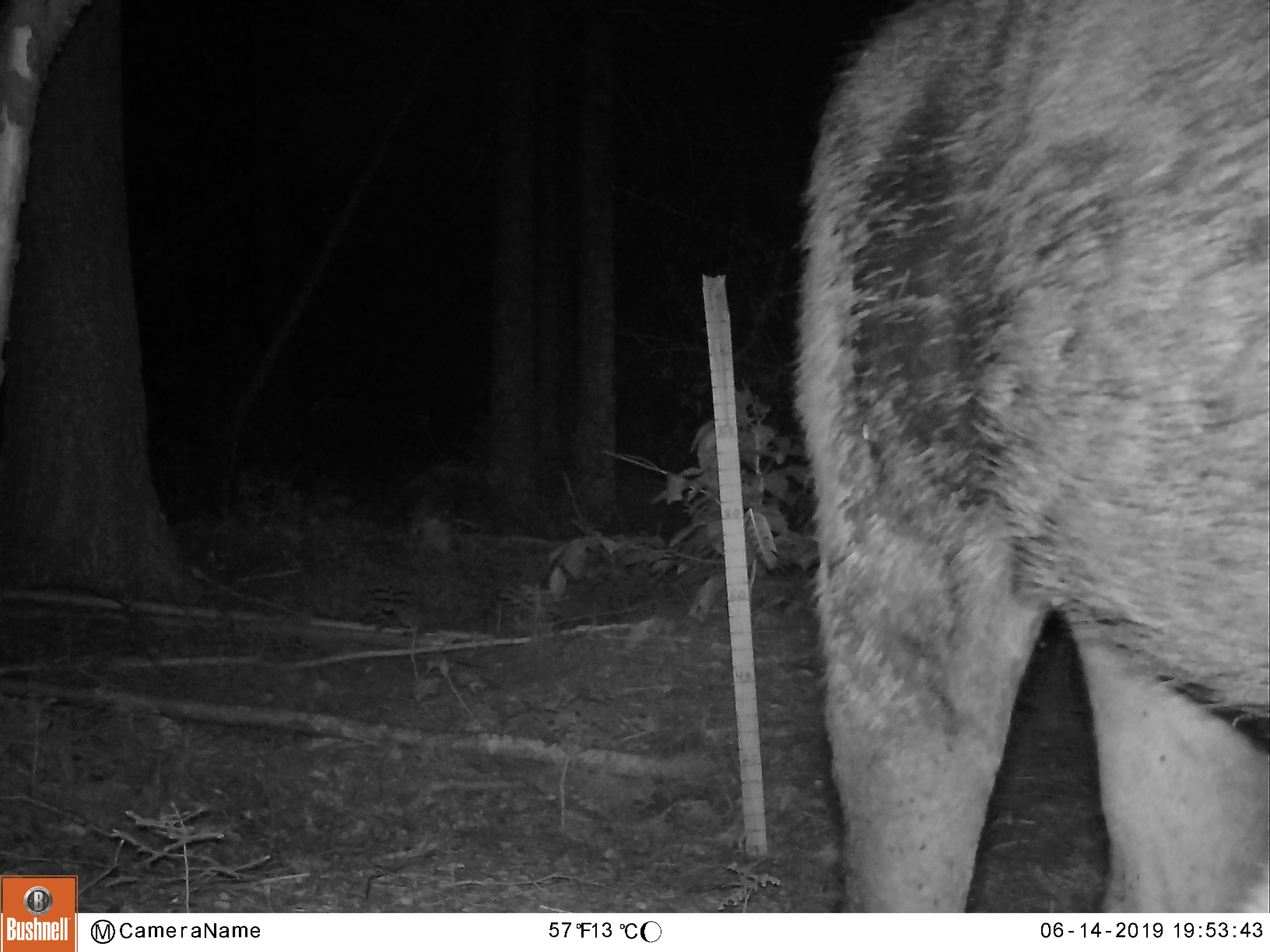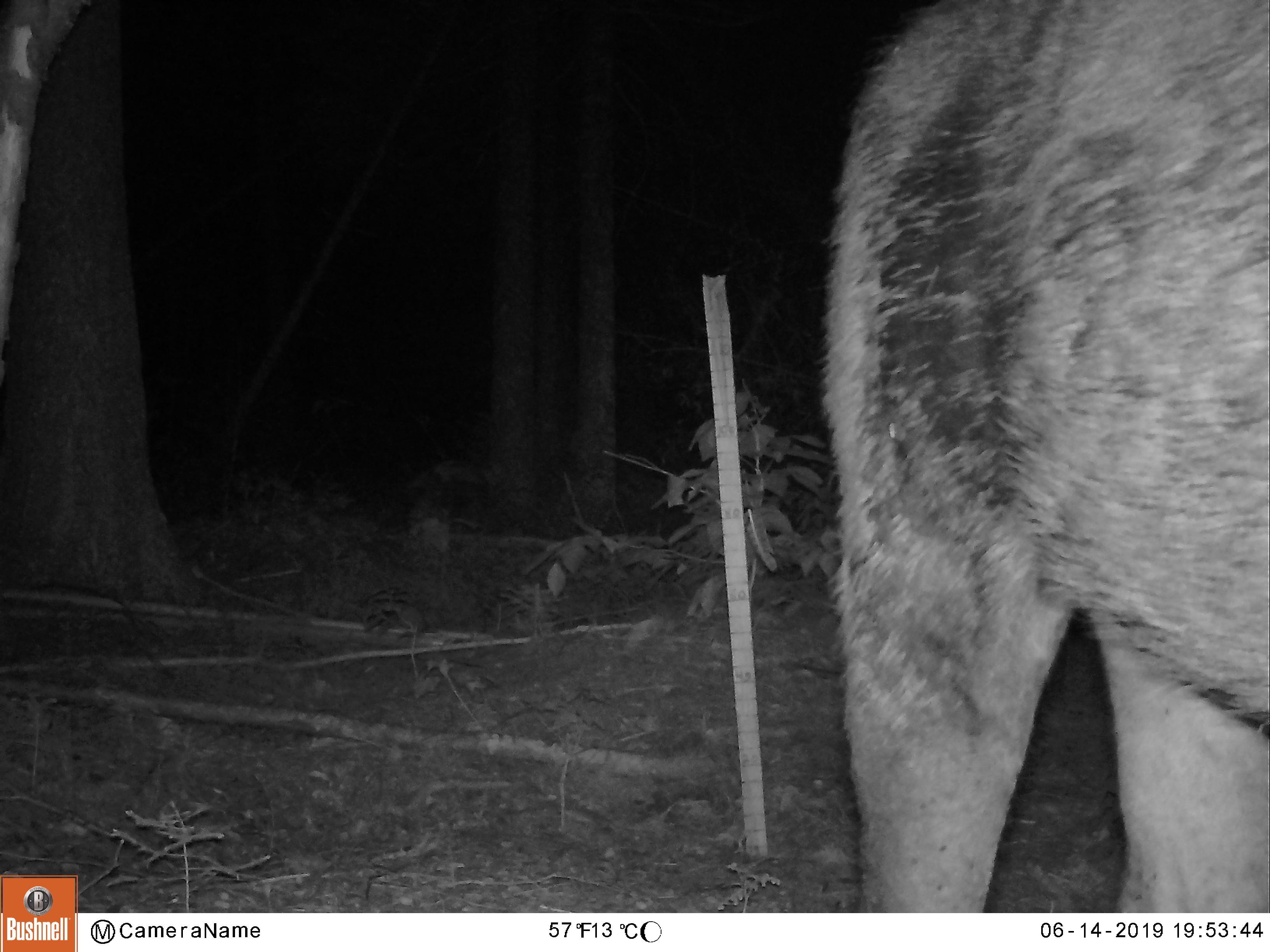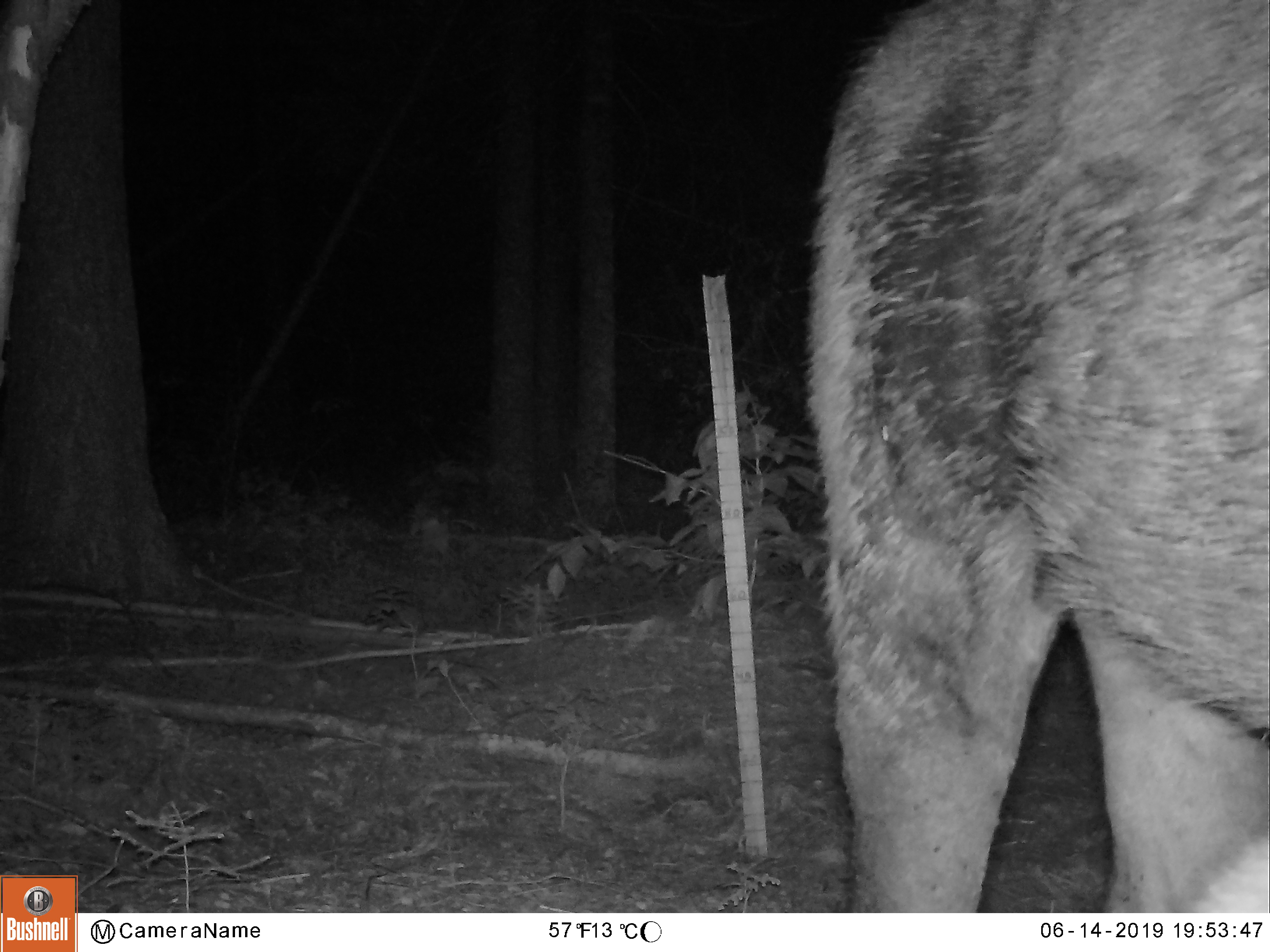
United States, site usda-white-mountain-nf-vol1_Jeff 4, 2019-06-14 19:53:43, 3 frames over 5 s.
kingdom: Animalia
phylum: Chordata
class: Mammalia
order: Artiodactyla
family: Cervidae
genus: Alces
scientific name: Alces alces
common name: moose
Moose (Alces alces).